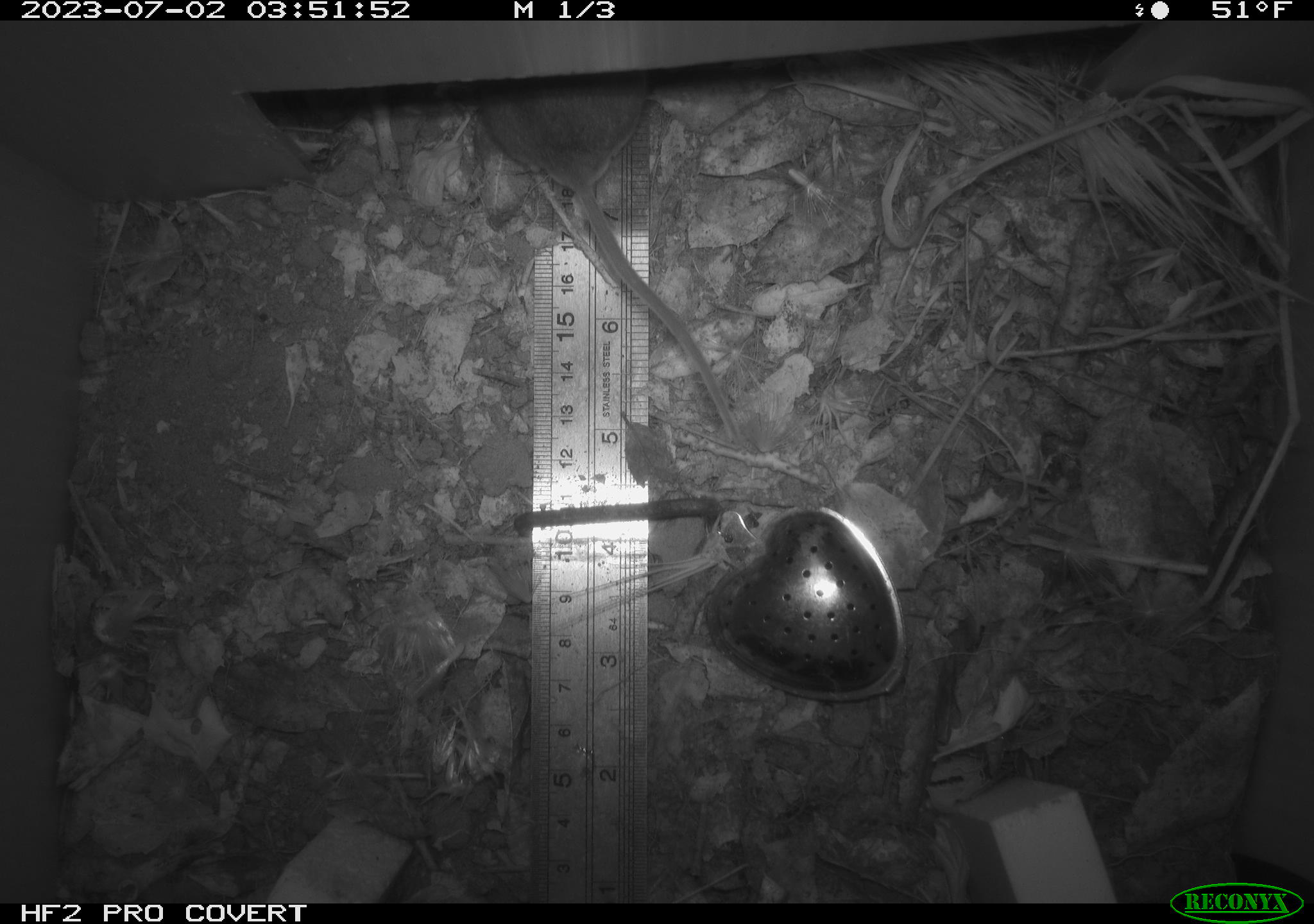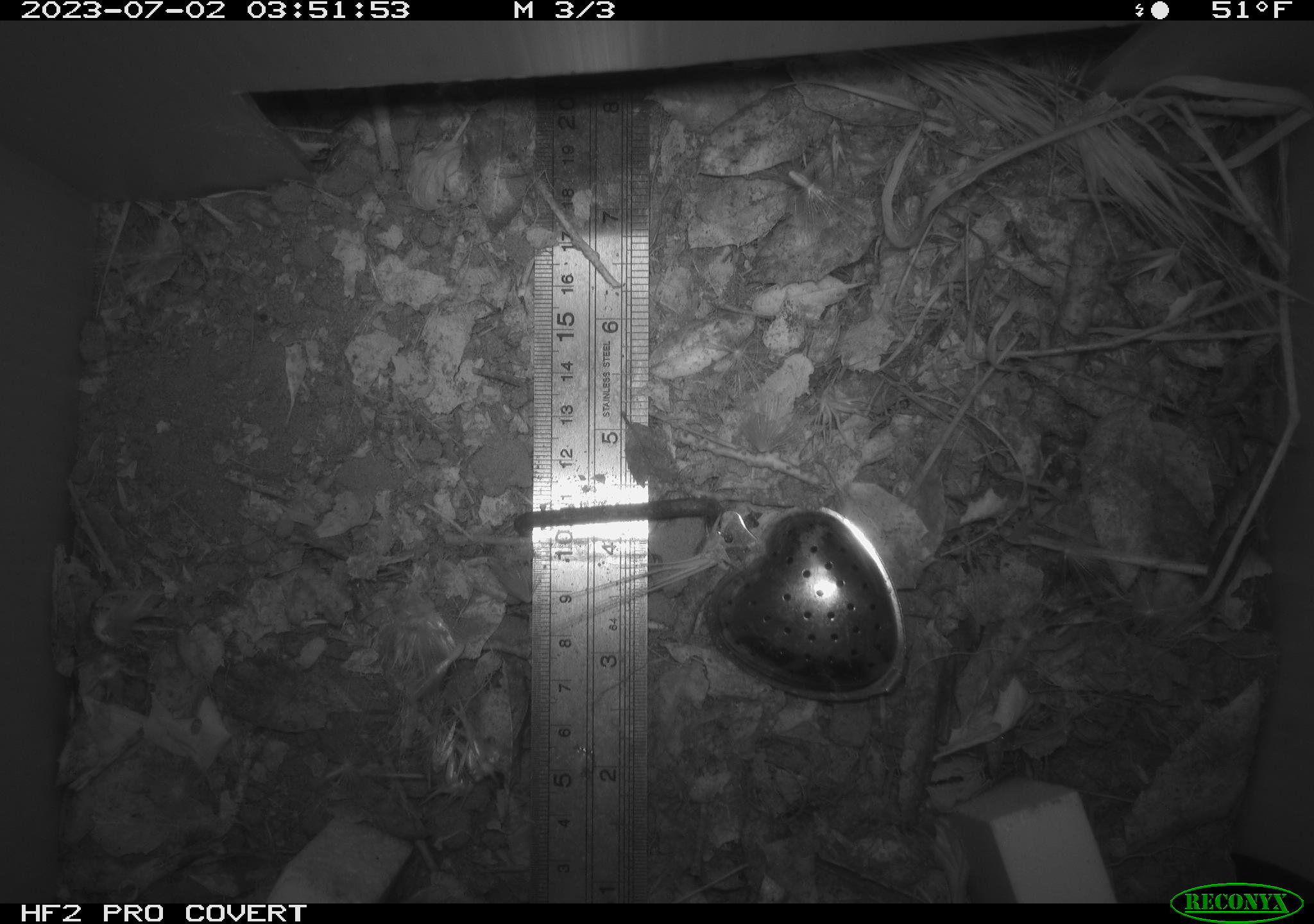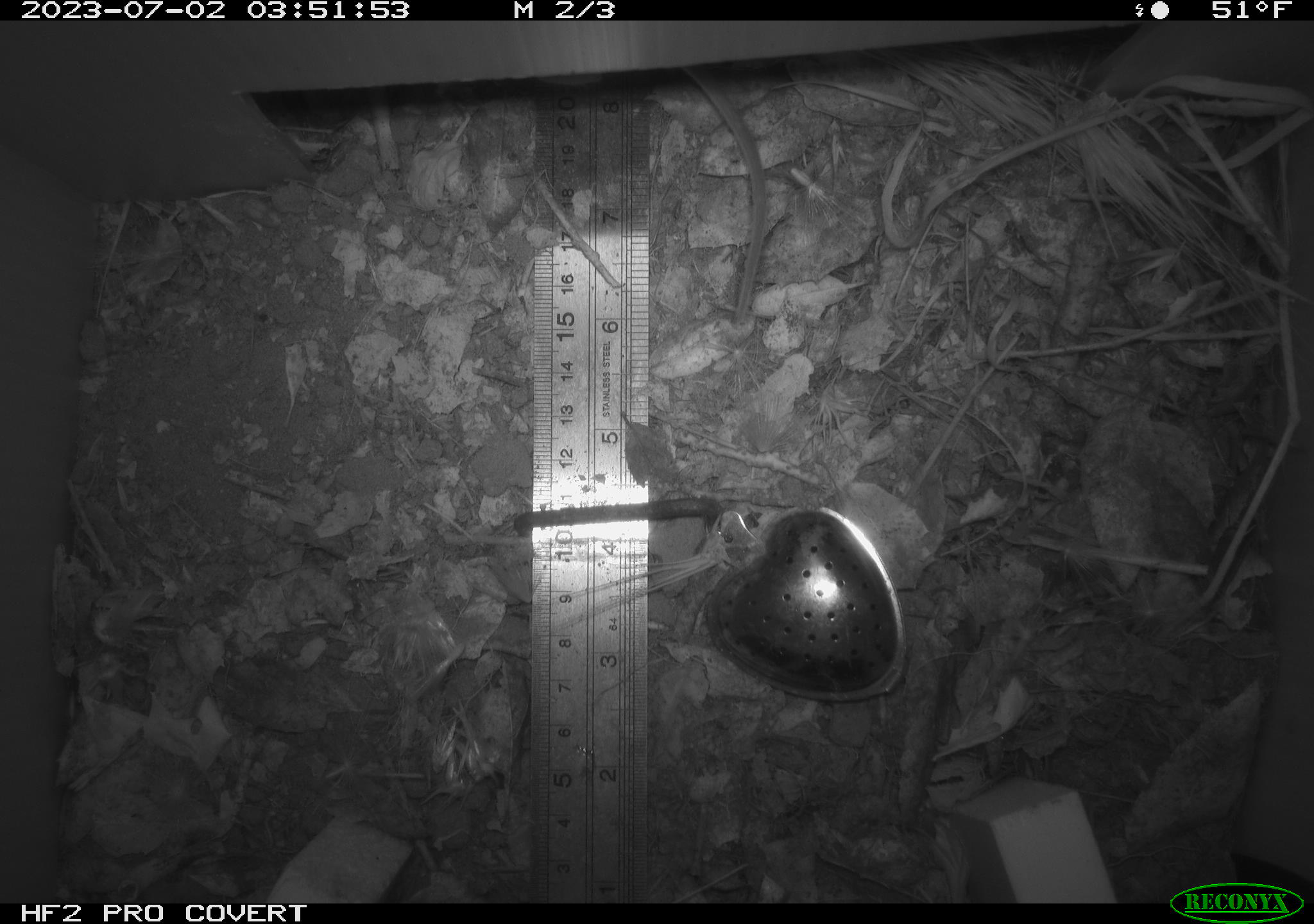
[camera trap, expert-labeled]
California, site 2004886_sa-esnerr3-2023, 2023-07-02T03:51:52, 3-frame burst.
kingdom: Animalia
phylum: Chordata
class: Mammalia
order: Rodentia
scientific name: Rodentia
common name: mouse species